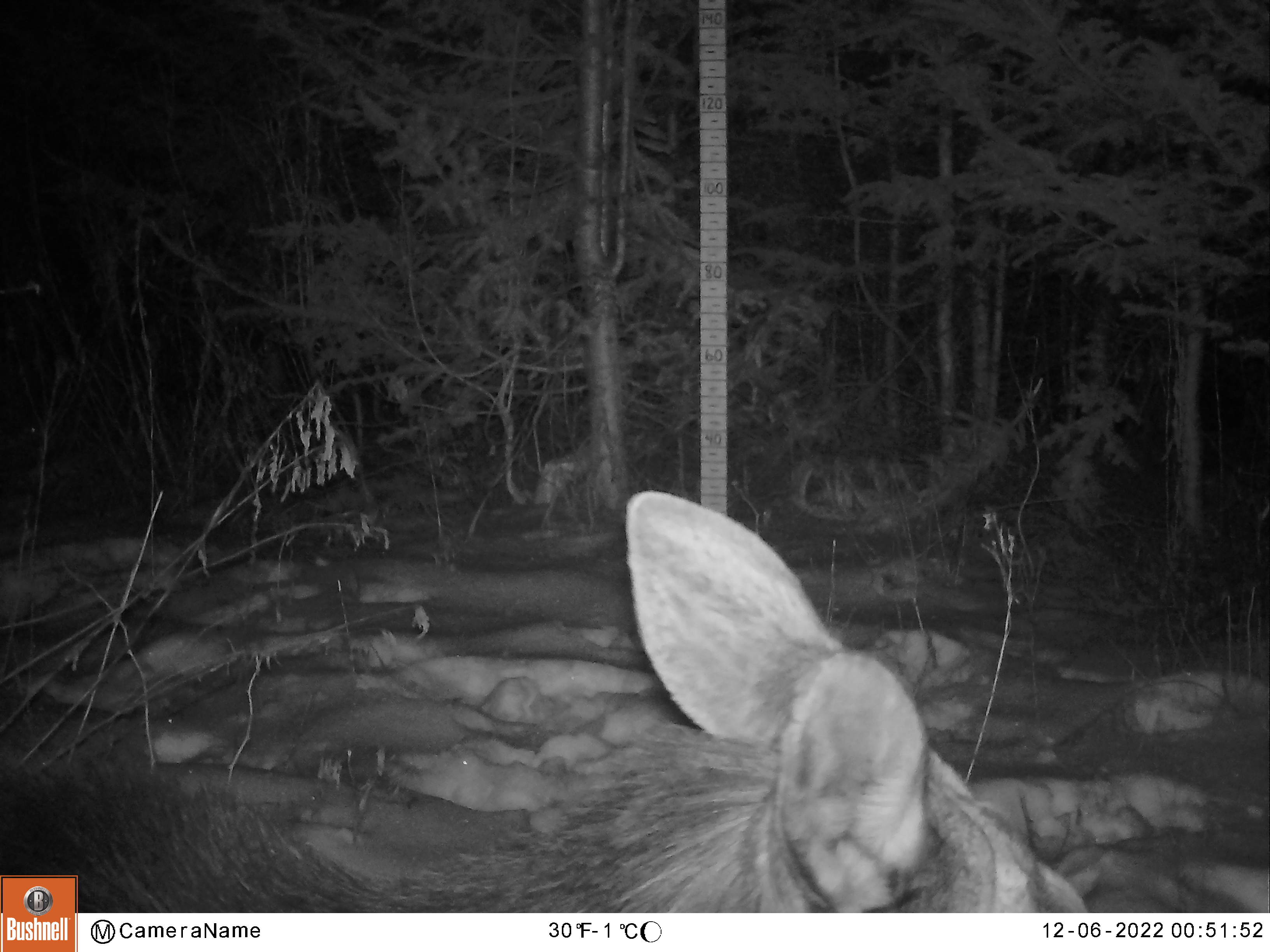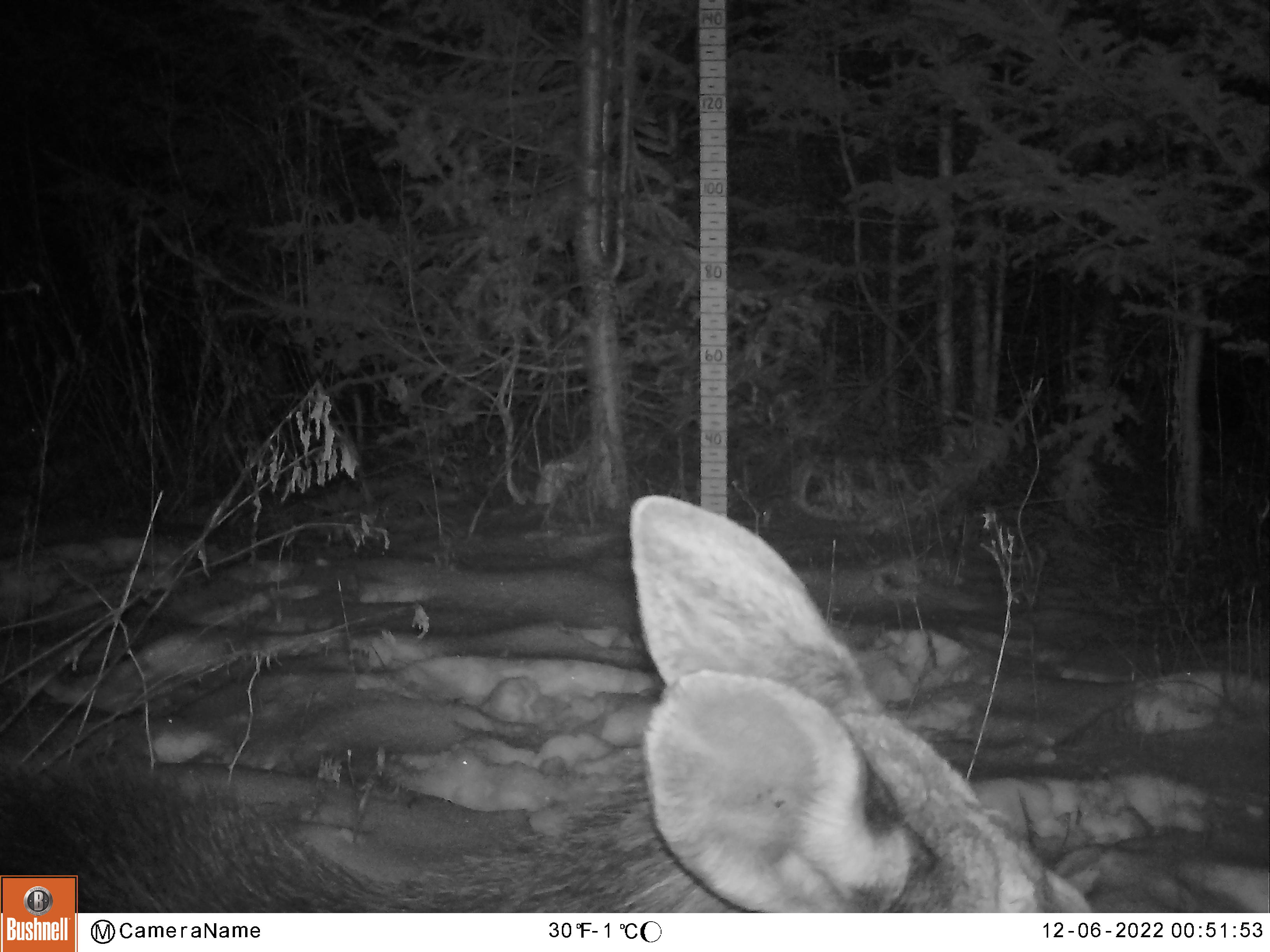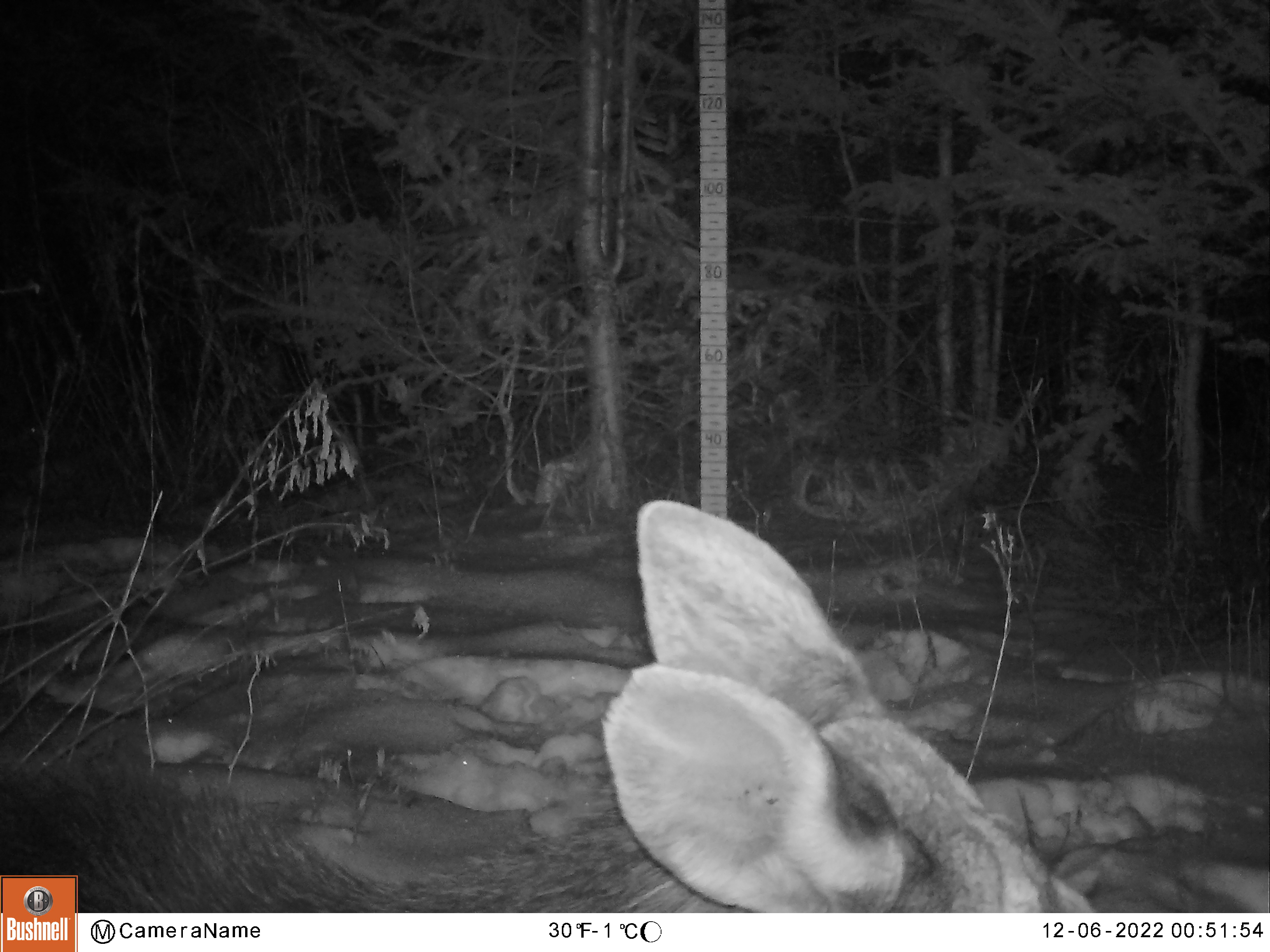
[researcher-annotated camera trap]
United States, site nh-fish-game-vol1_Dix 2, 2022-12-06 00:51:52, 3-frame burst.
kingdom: Animalia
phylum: Chordata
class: Mammalia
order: Artiodactyla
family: Cervidae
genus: Alces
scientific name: Alces alces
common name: moose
Moose (Alces alces).